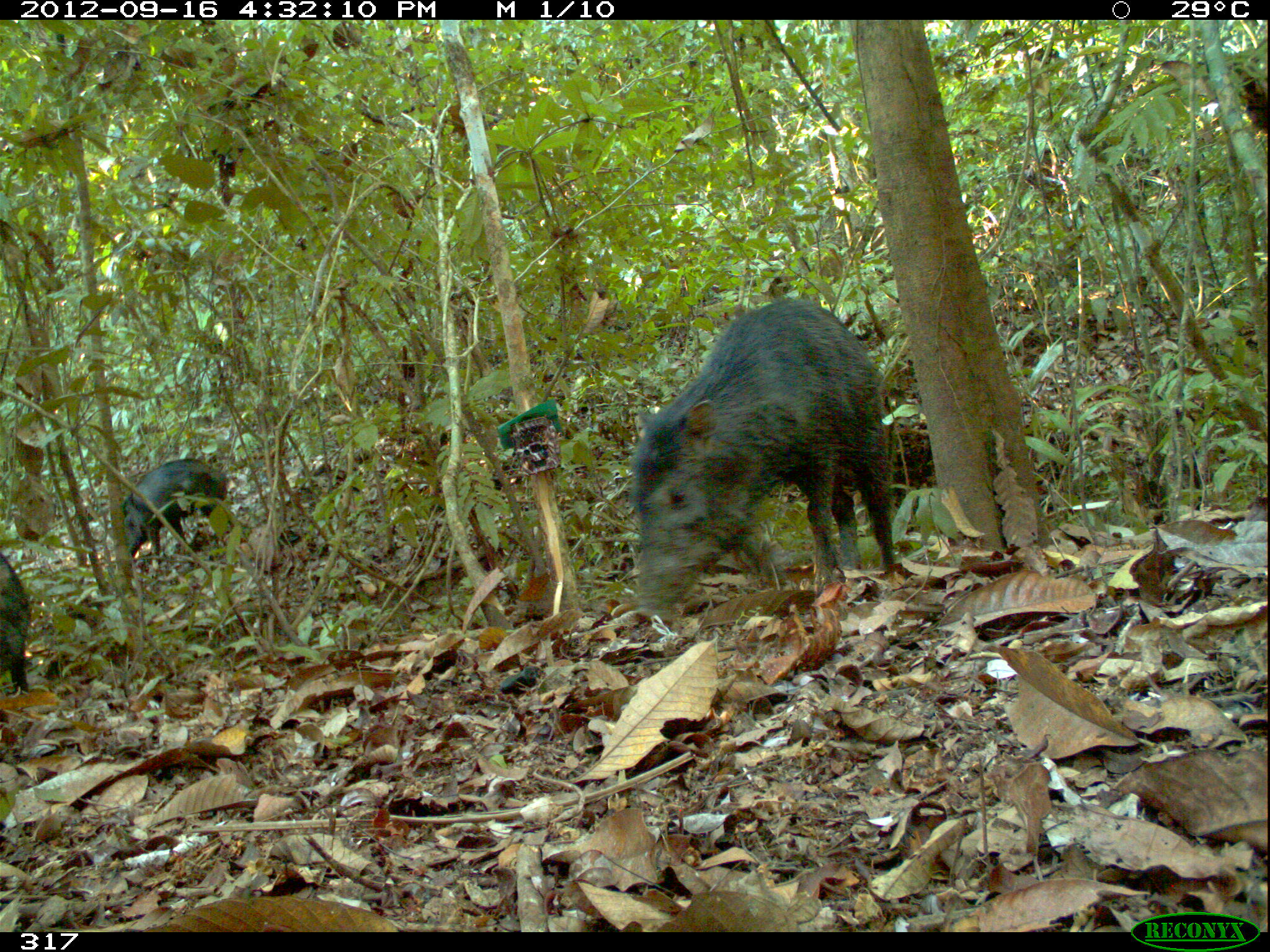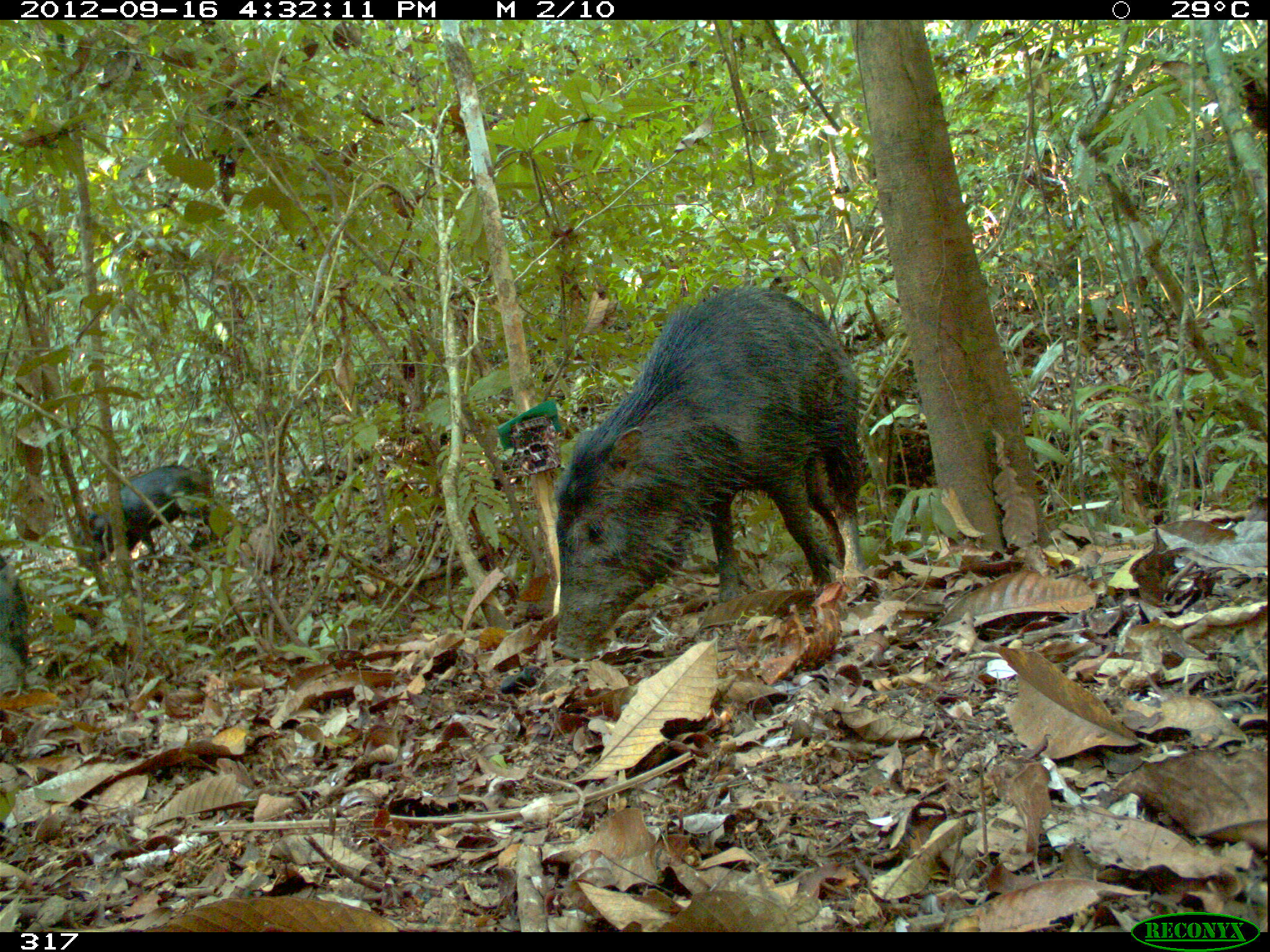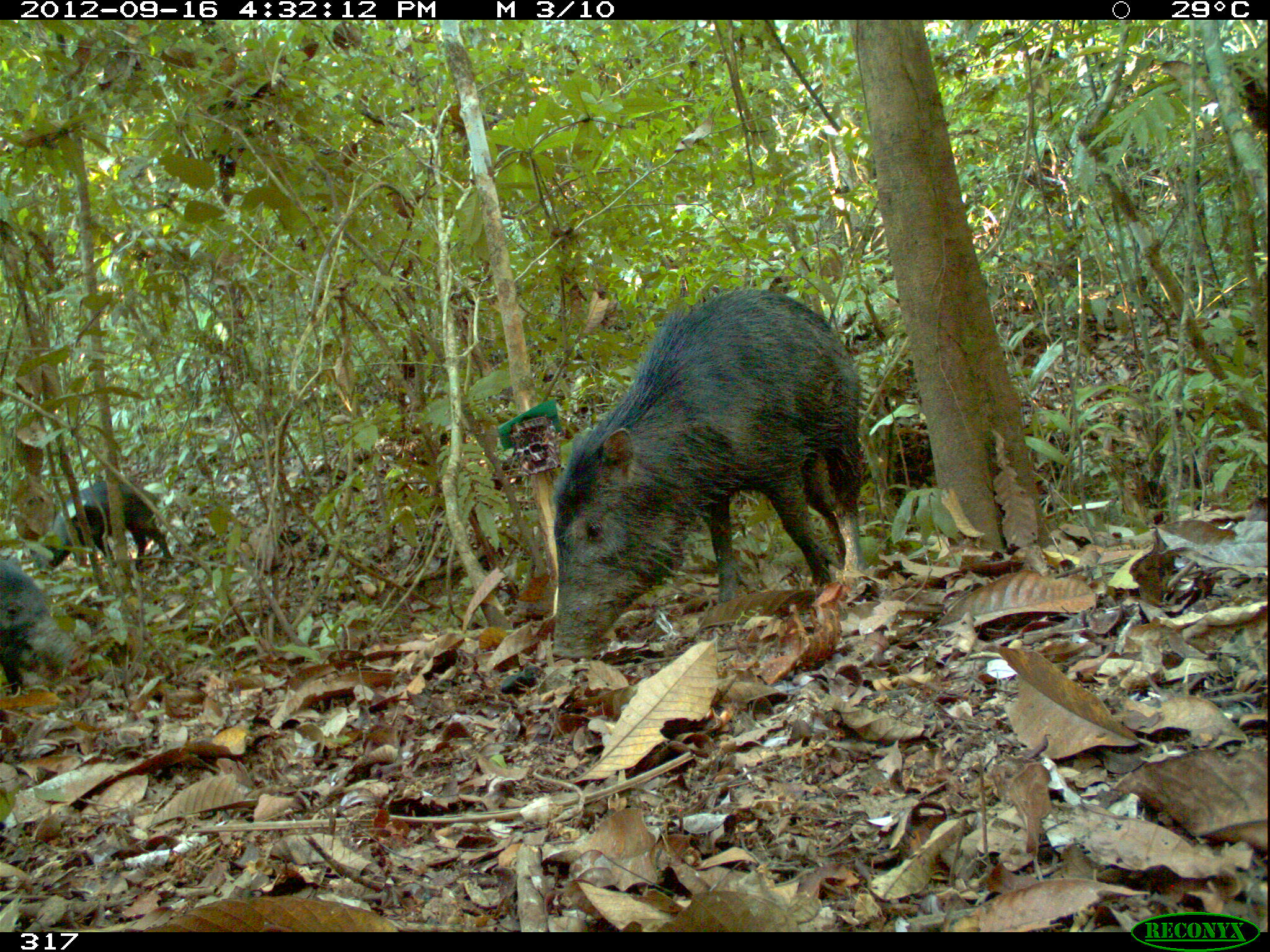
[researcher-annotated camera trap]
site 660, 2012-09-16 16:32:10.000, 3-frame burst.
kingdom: Animalia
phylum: Chordata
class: Mammalia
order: Artiodactyla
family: Tayassuidae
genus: Tayassu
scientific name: Tayassu pecari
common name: white-lipped peccary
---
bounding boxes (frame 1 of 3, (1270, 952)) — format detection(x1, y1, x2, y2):
tayassu pecari: detection(627, 294, 896, 620); detection(120, 456, 229, 557); detection(0, 553, 32, 692)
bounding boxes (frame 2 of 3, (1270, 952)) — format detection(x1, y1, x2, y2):
tayassu pecari: detection(553, 282, 863, 656); detection(75, 462, 212, 566); detection(0, 557, 29, 694)